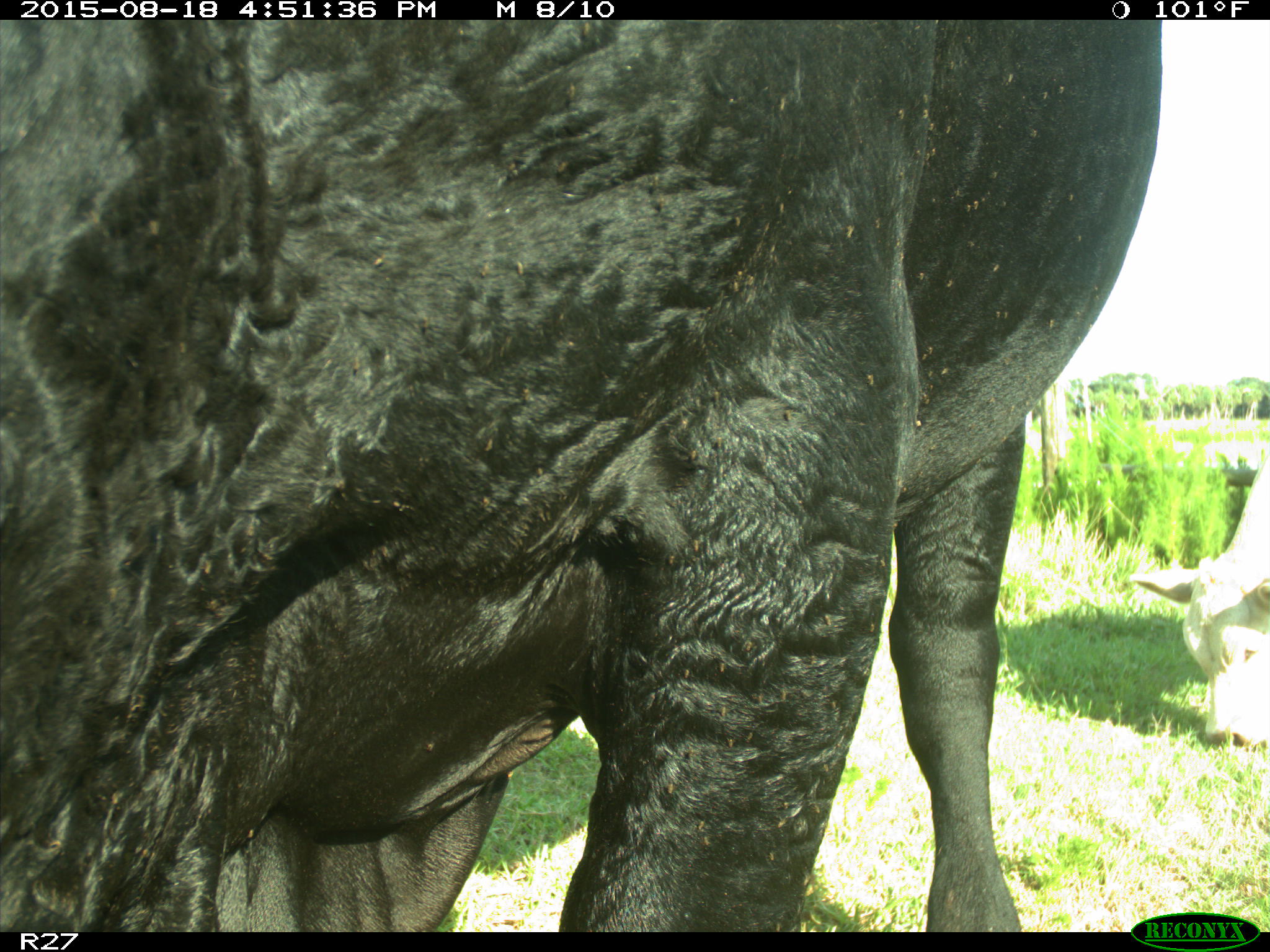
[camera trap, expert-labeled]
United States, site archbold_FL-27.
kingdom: Animalia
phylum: Chordata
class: Mammalia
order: Artiodactyla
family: Bovidae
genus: Bos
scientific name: Bos taurus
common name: domestic cow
Bos taurus (domestic cow).